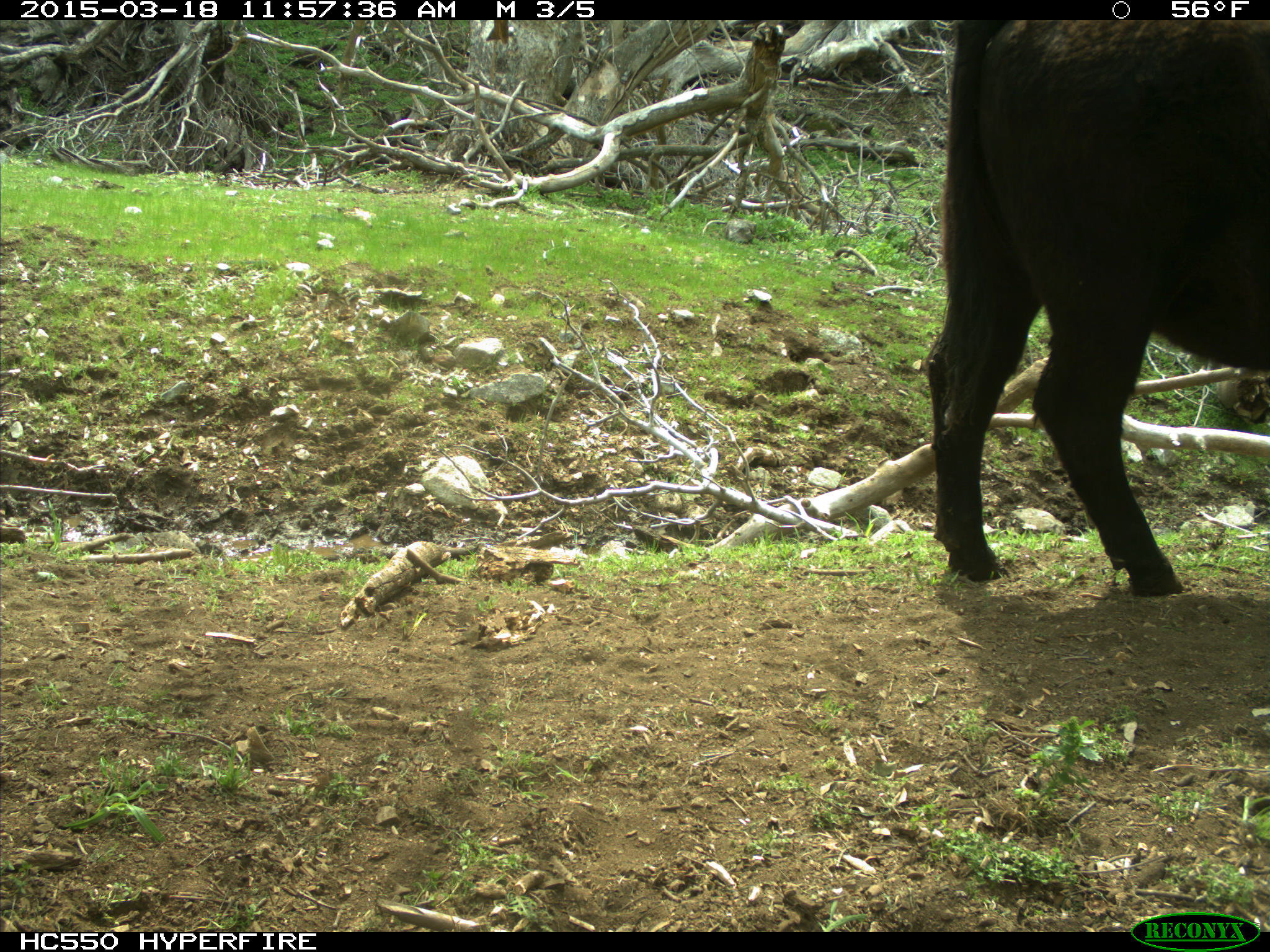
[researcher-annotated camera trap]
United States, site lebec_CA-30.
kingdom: Animalia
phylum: Chordata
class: Mammalia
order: Artiodactyla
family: Bovidae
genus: Bos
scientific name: Bos taurus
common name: domestic cow